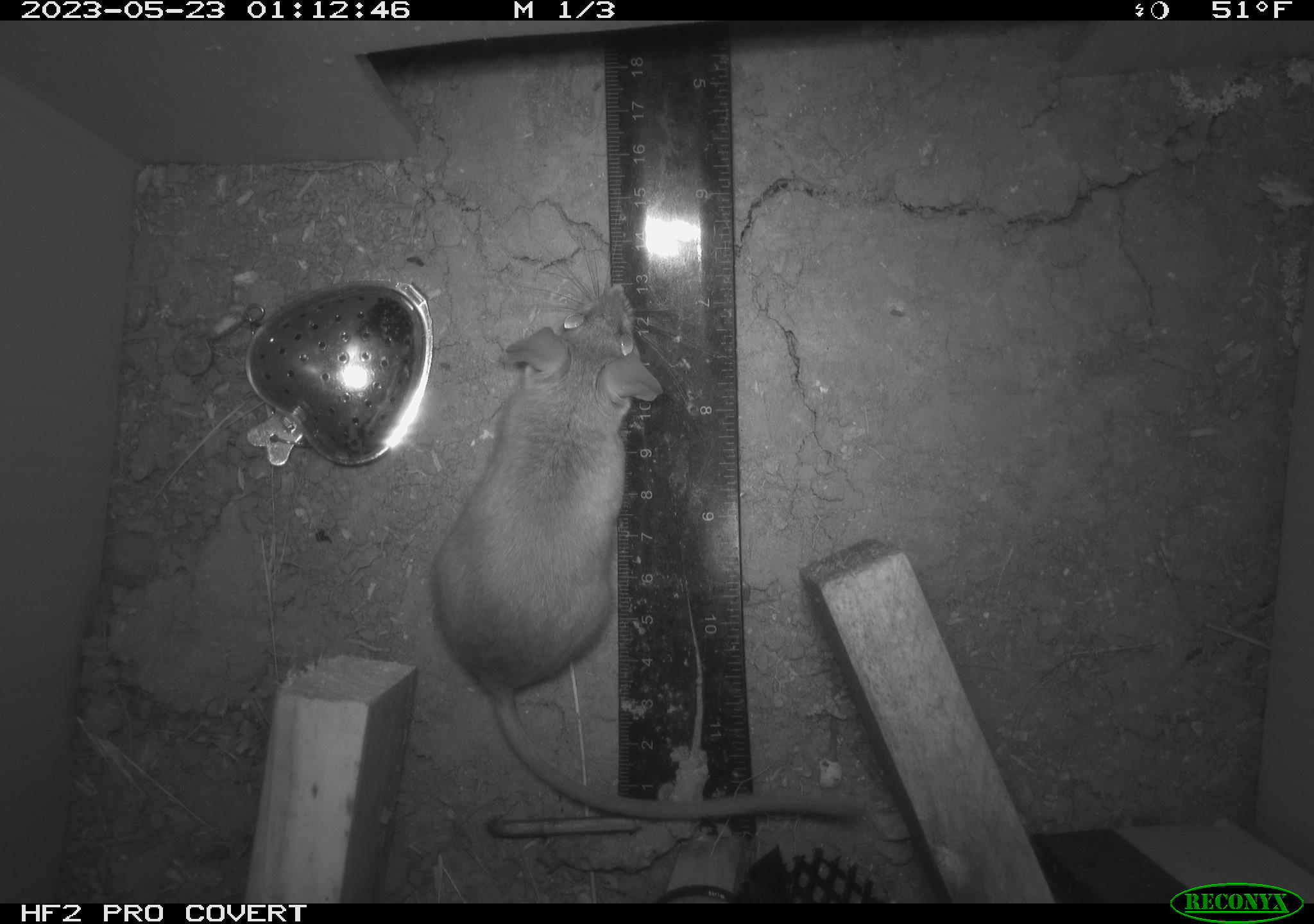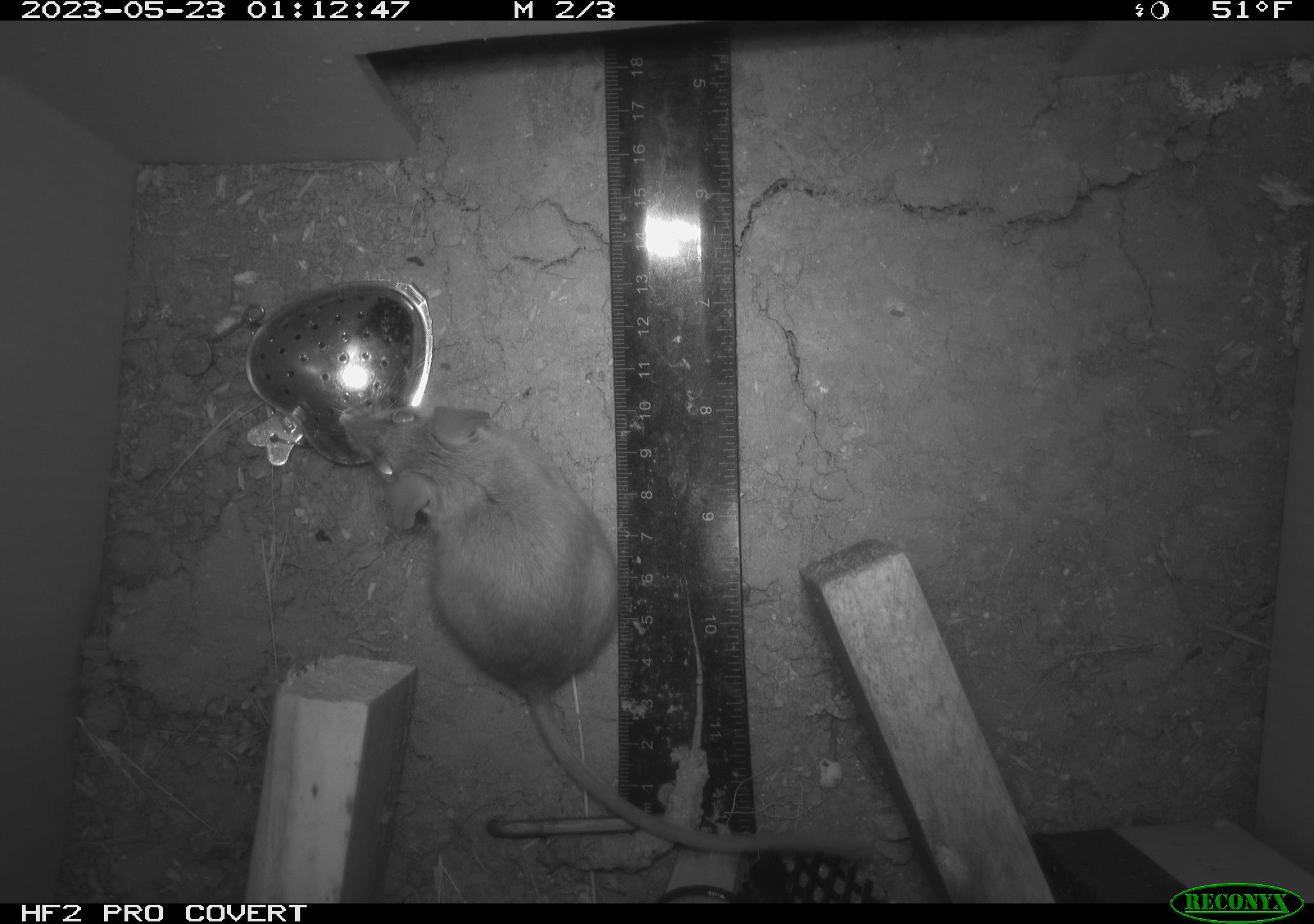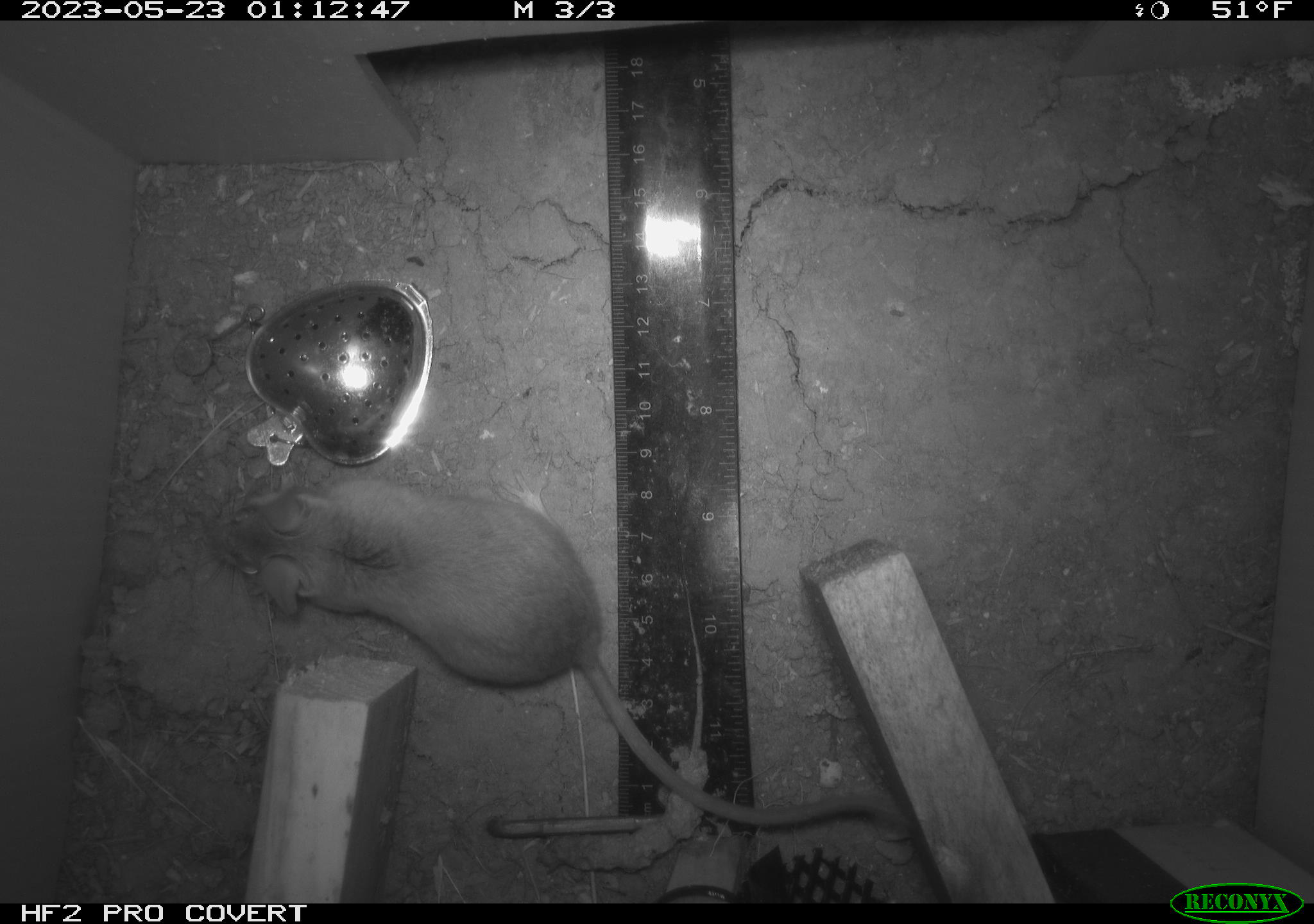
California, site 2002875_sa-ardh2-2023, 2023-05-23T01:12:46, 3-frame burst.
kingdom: Animalia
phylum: Chordata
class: Mammalia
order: Rodentia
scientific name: Rodentia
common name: mouse species